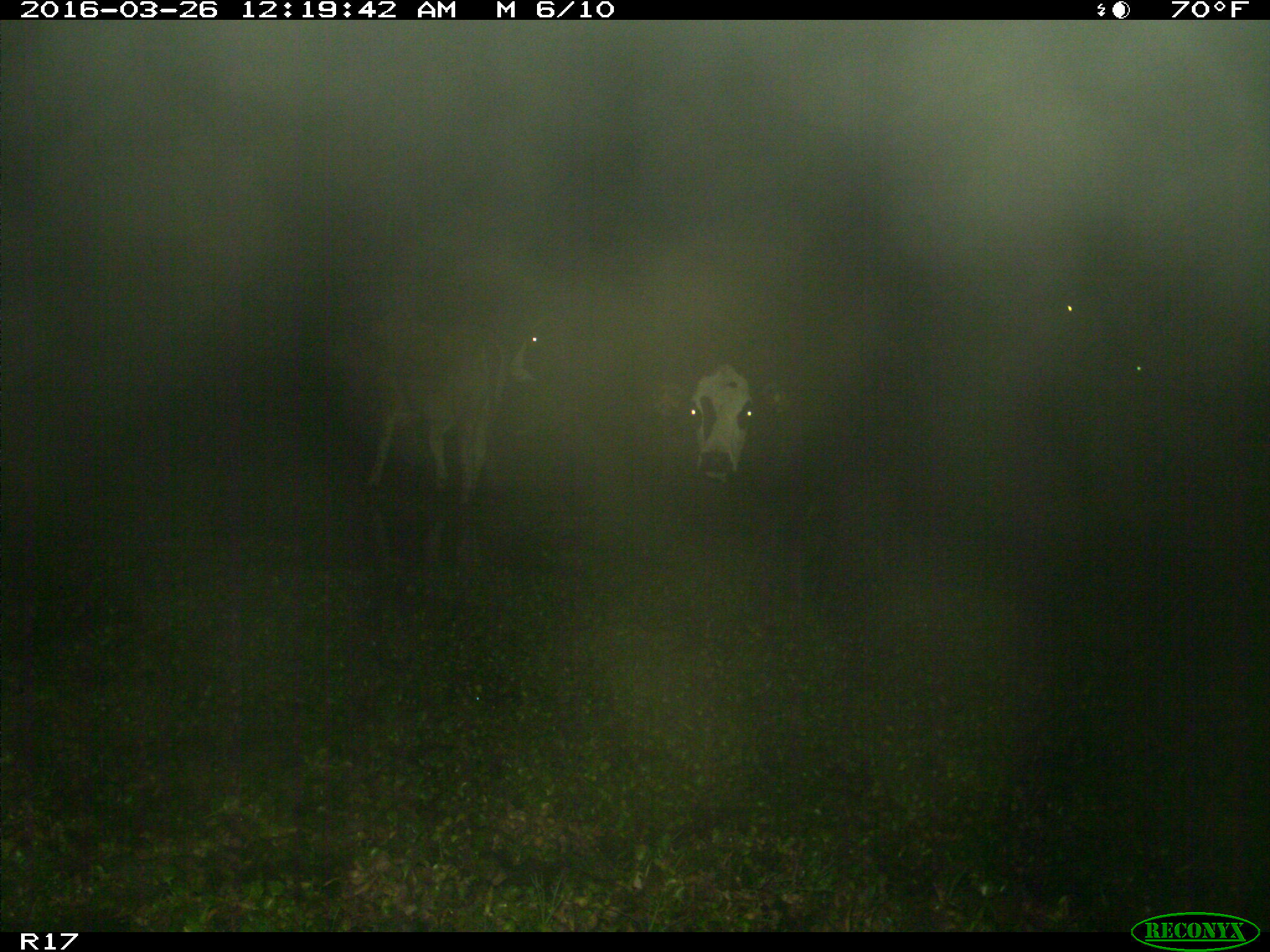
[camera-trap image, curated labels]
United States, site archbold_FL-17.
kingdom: Animalia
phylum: Chordata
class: Mammalia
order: Artiodactyla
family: Bovidae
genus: Bos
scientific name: Bos taurus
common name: domestic cow